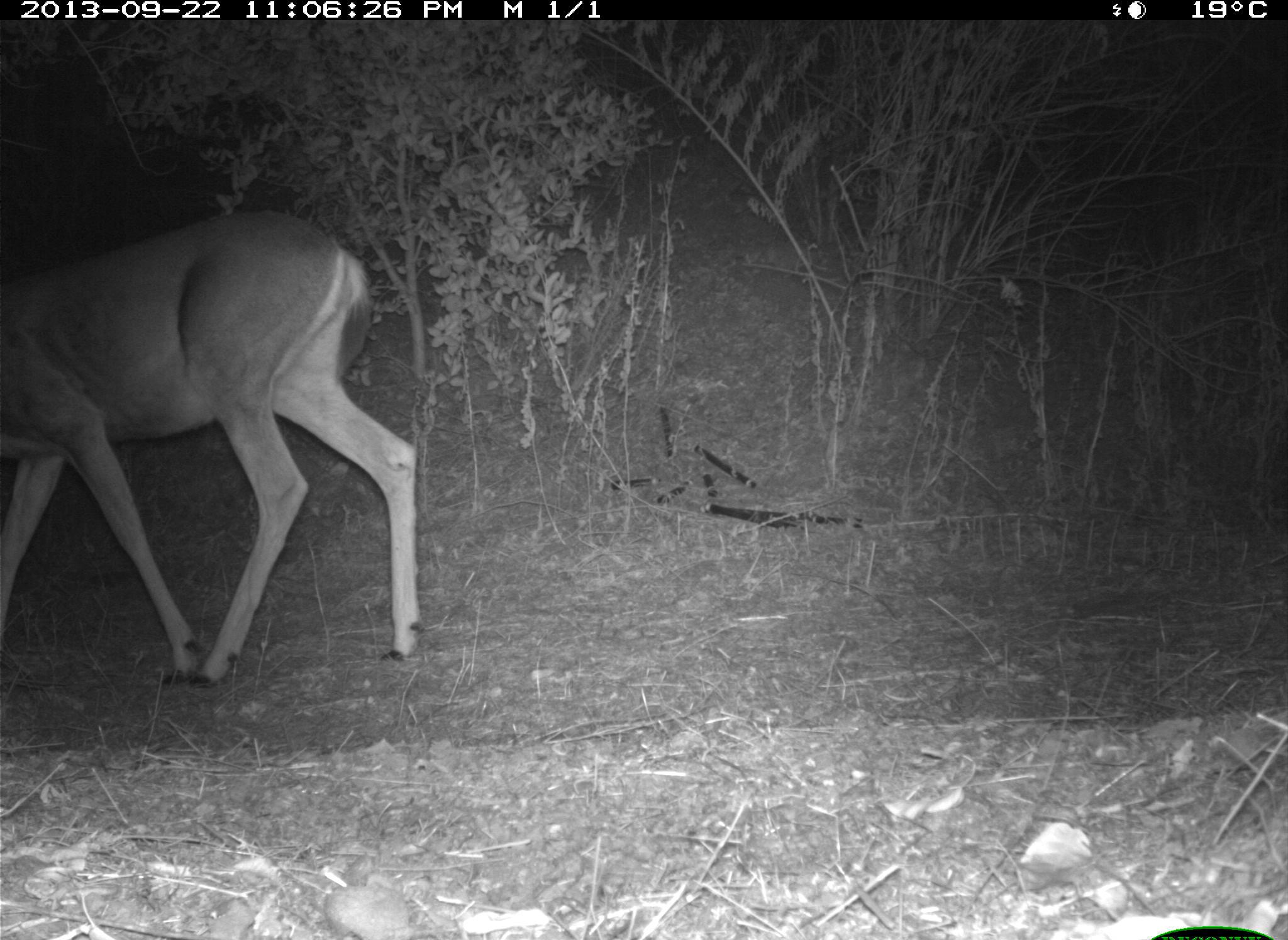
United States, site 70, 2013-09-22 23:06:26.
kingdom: Animalia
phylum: Chordata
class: Mammalia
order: Artiodactyla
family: Cervidae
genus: Odocoileus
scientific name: Odocoileus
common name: deer